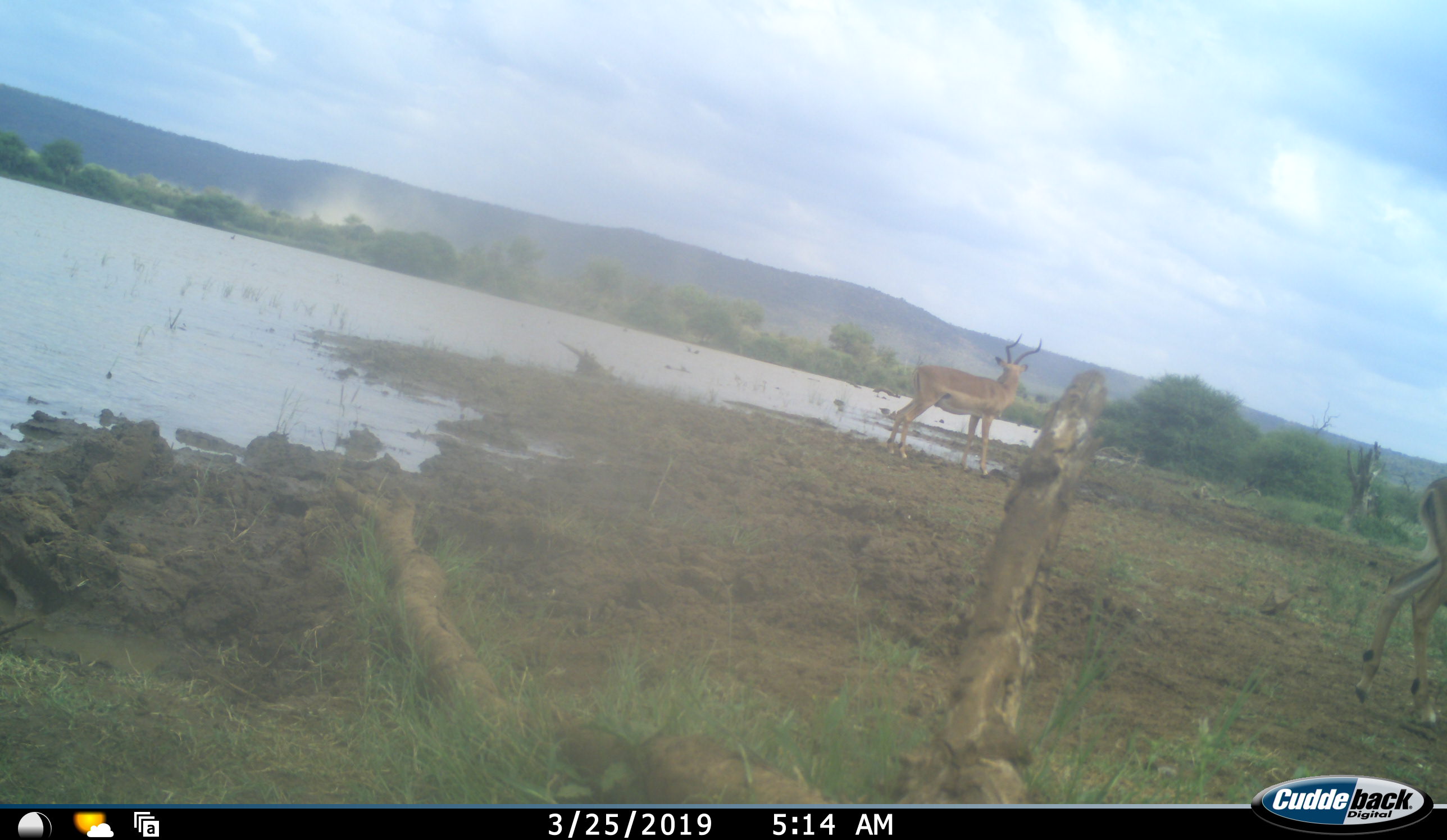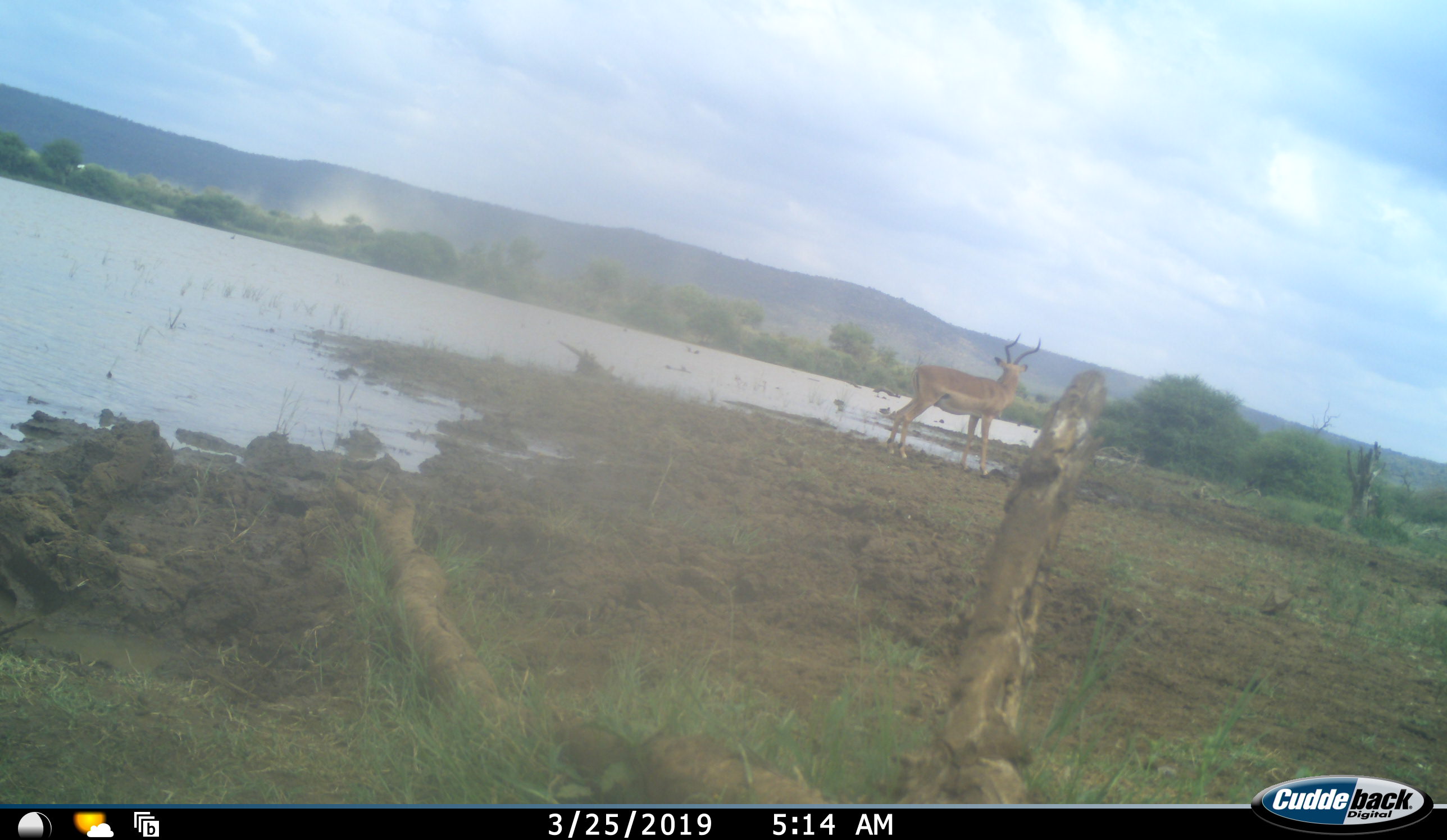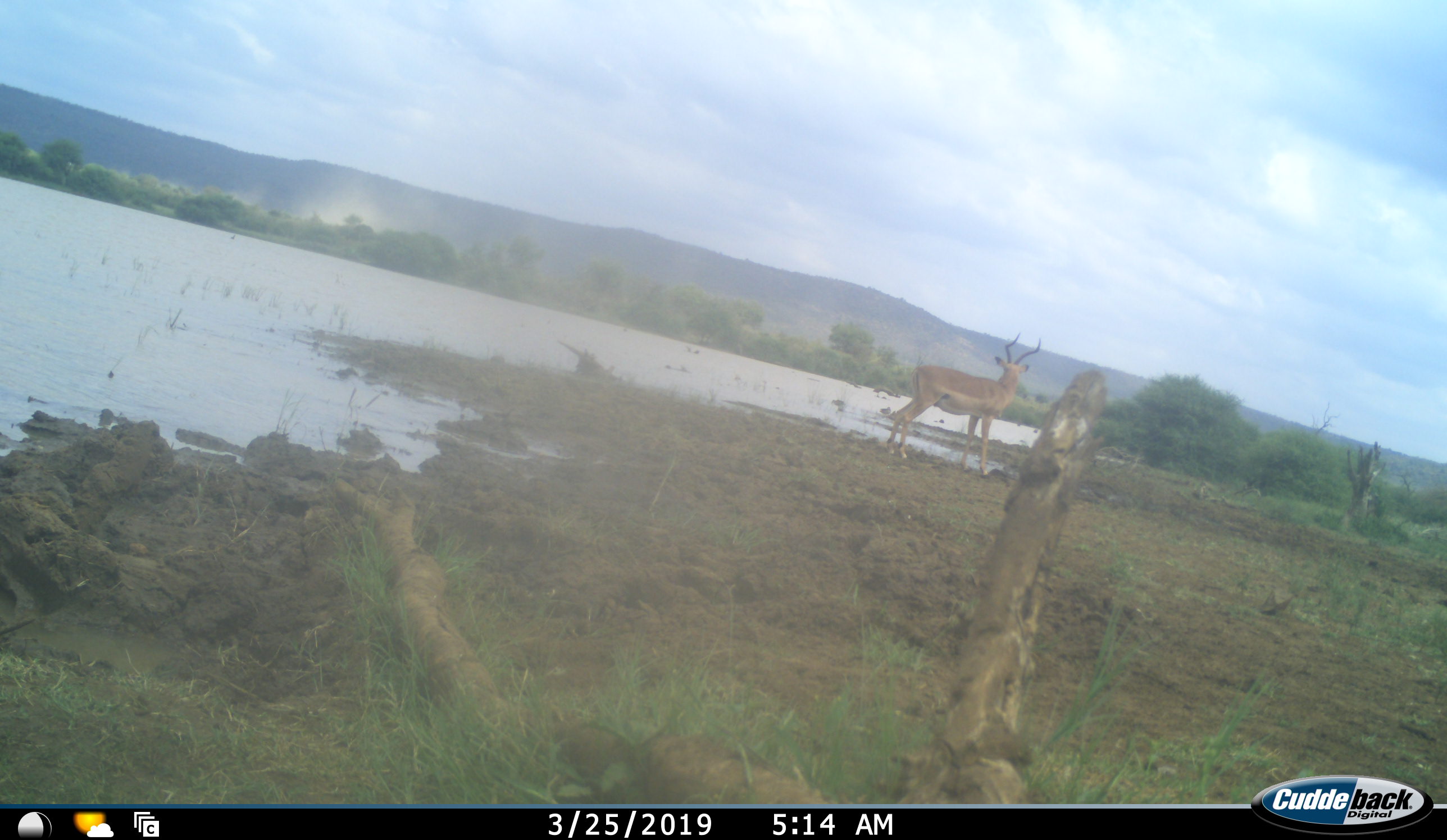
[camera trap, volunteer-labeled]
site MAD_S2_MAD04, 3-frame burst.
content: unidentified animal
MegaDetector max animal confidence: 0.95